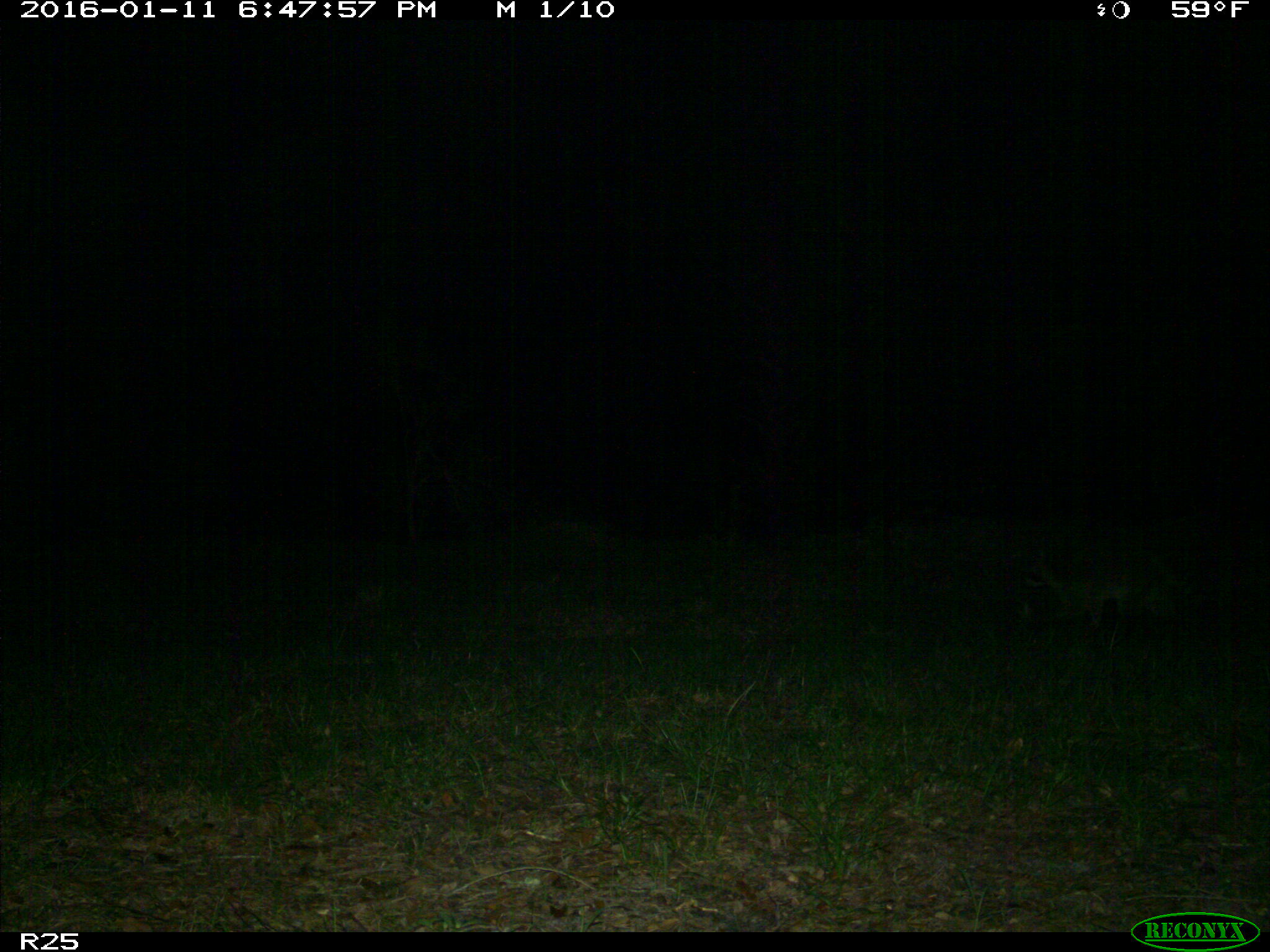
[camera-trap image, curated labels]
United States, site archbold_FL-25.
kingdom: Animalia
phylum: Chordata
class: Mammalia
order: Carnivora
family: Procyonidae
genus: Procyon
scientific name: Procyon lotor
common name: common raccoon